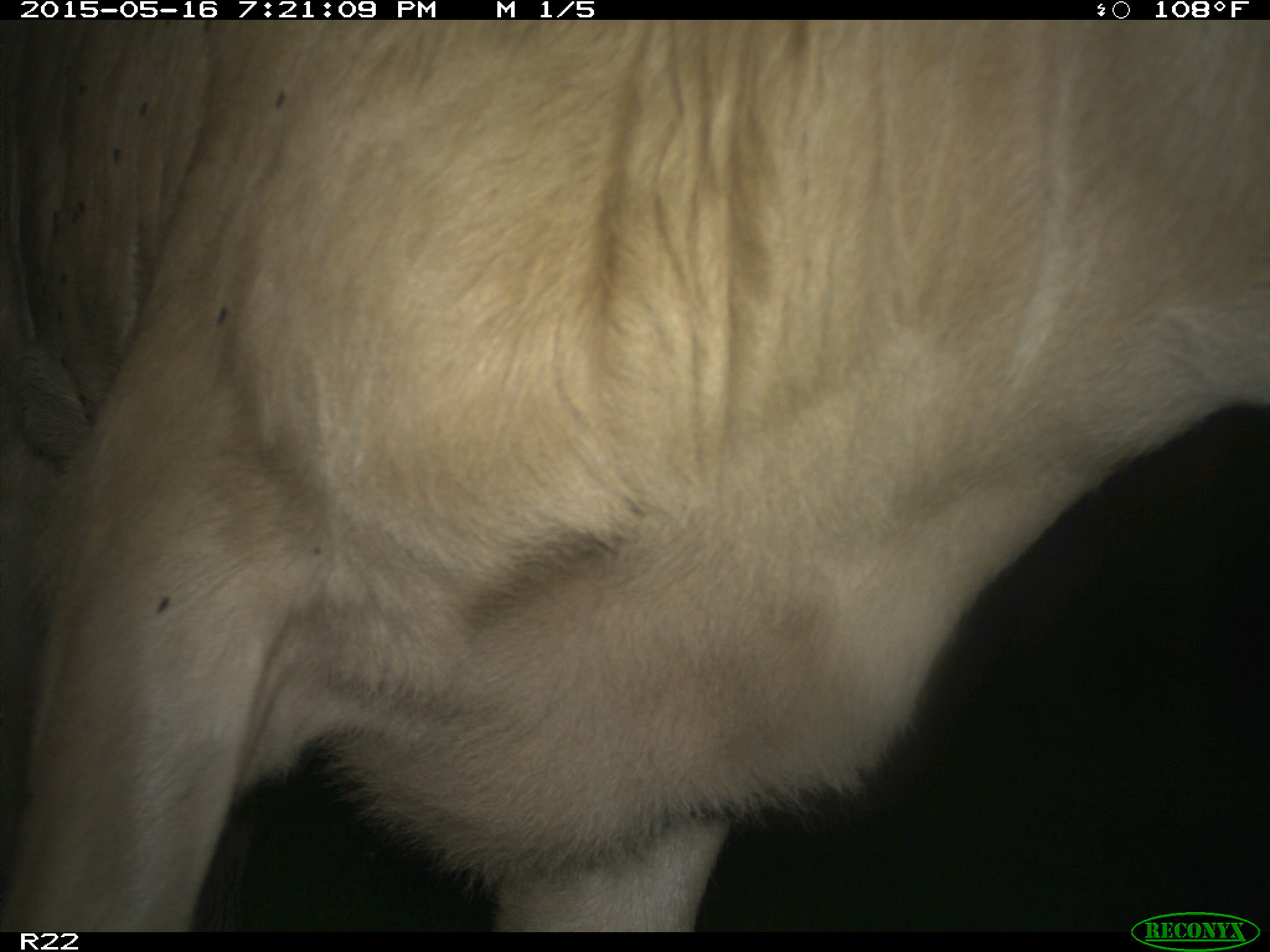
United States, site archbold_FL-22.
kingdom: Animalia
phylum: Chordata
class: Mammalia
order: Artiodactyla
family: Bovidae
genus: Bos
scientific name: Bos taurus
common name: domestic cow